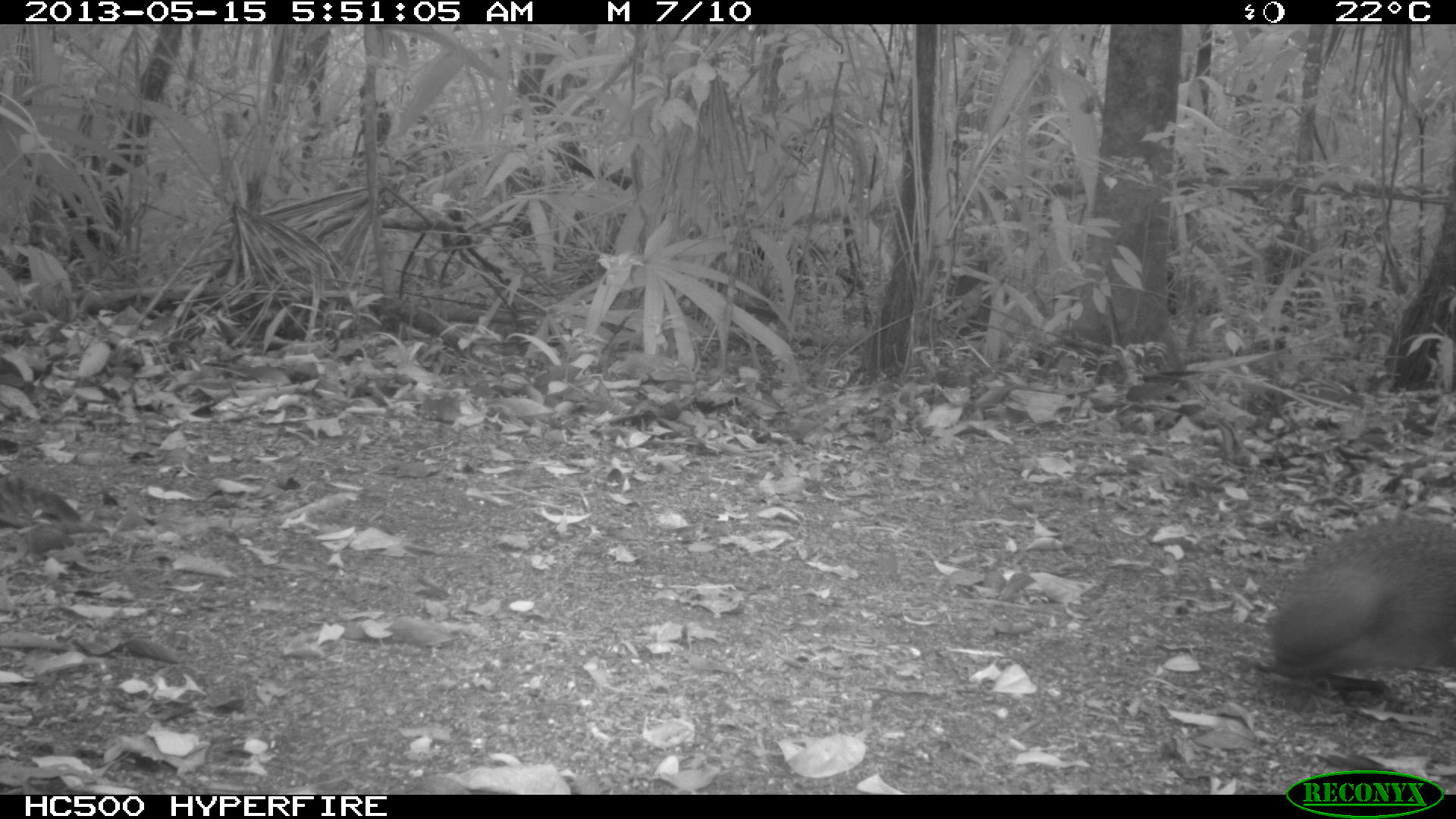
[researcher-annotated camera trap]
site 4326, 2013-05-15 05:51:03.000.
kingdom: Animalia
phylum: Chordata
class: Mammalia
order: Rodentia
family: Dasyproctidae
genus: Dasyprocta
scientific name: Dasyprocta punctata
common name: central american agouti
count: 1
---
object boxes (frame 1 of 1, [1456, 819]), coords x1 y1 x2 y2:
dasyprocta punctata: 1264 511 1456 699